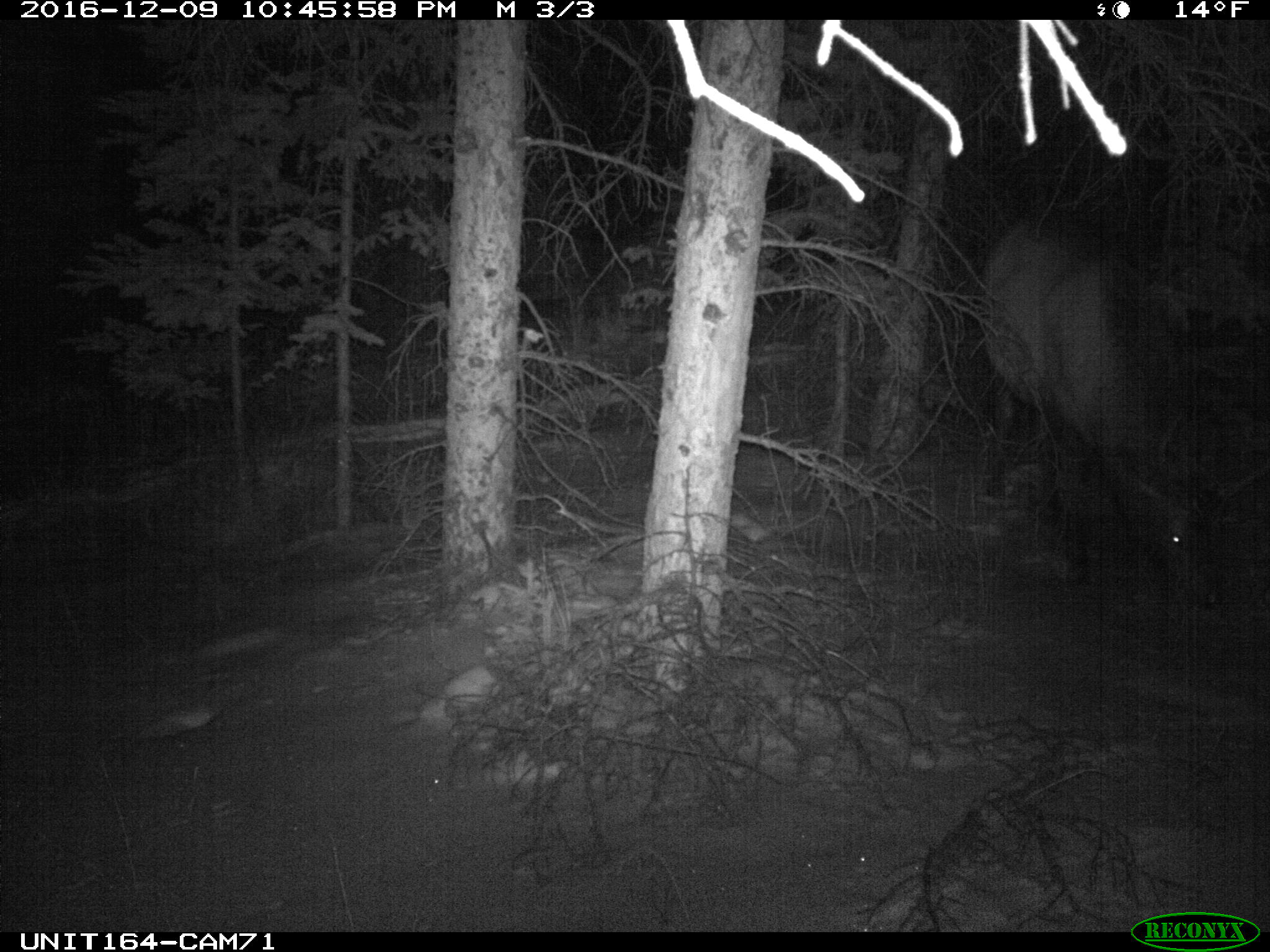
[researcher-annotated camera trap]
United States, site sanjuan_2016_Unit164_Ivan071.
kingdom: Animalia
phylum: Chordata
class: Mammalia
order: Artiodactyla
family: Cervidae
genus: Cervus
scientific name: Cervus elaphus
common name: red deer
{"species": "Cervus elaphus (red deer)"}